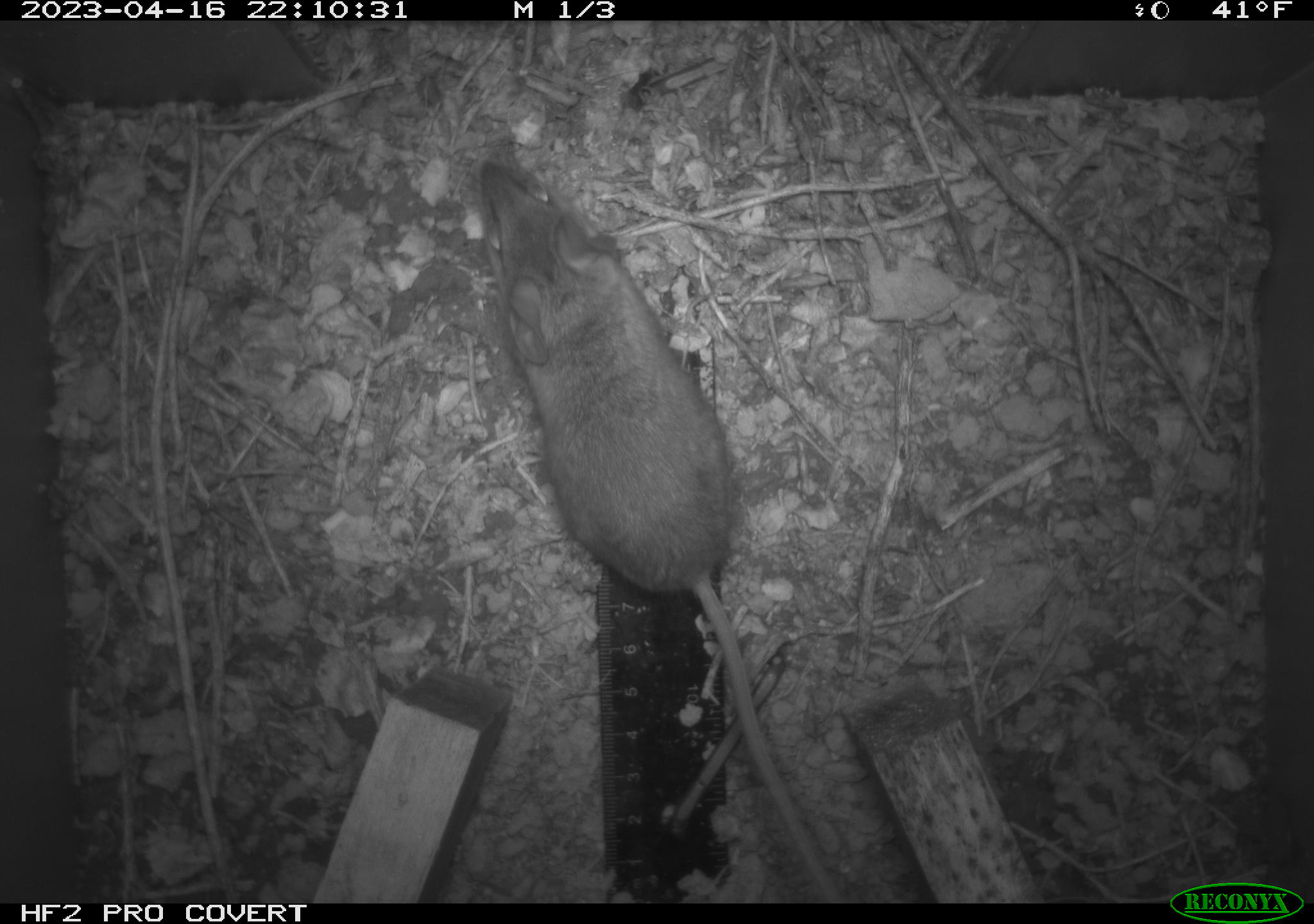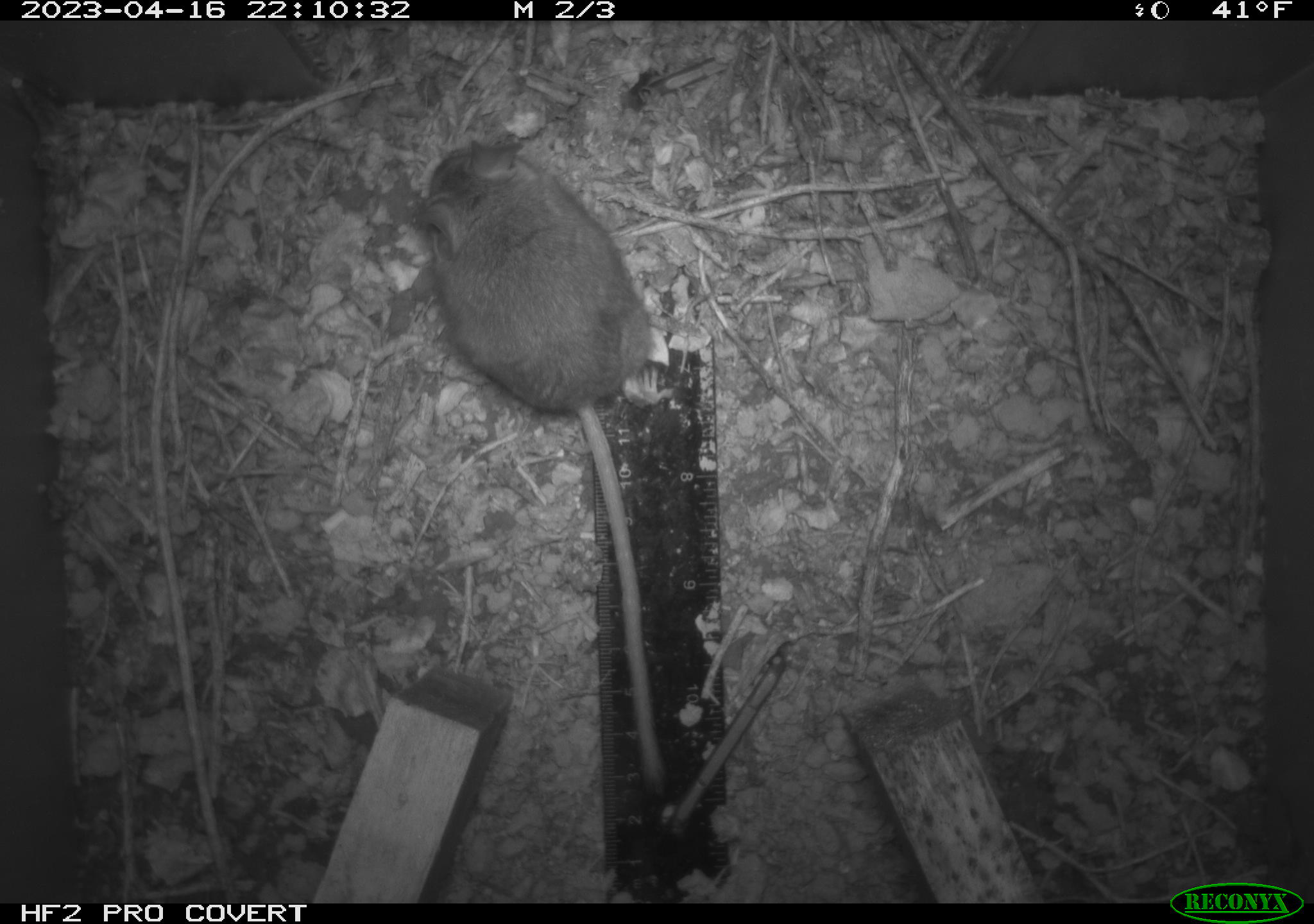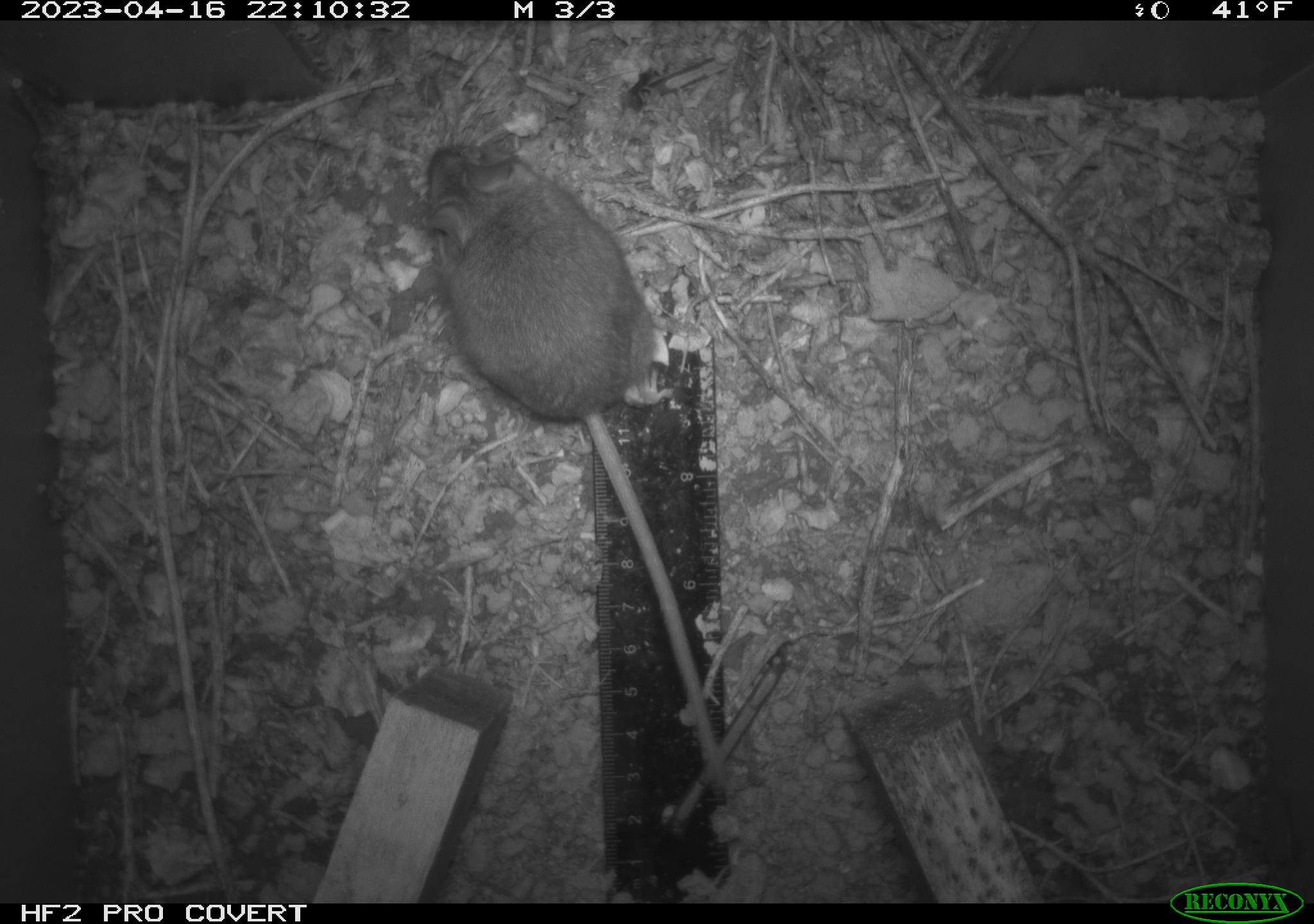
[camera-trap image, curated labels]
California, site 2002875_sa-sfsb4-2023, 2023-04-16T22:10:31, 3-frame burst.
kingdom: Animalia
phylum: Chordata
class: Mammalia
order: Rodentia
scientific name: Rodentia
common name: mouse species